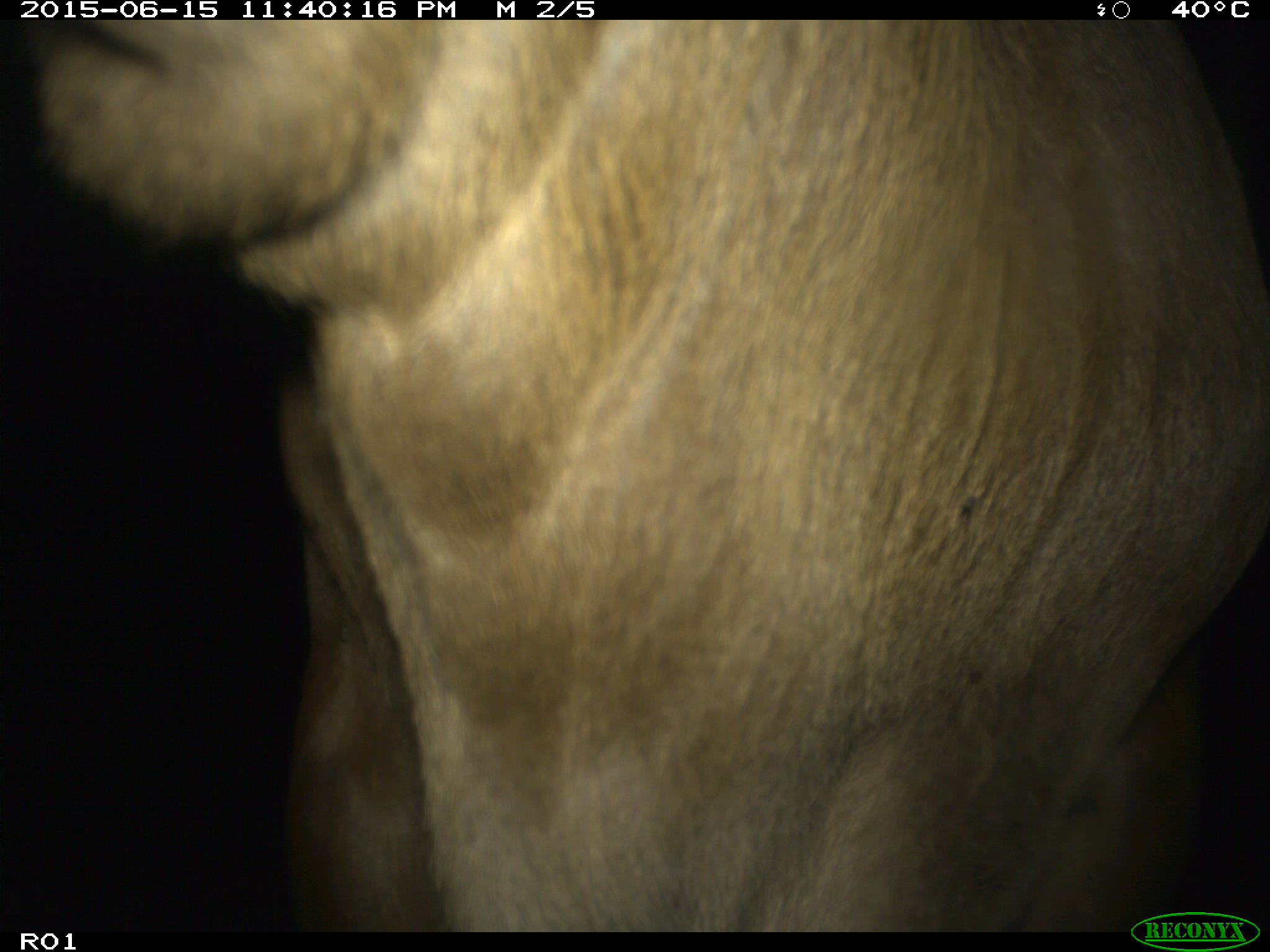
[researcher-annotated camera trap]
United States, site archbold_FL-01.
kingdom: Animalia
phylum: Chordata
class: Mammalia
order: Artiodactyla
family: Bovidae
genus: Bos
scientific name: Bos taurus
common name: domestic cow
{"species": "Bos taurus (domestic cow)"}